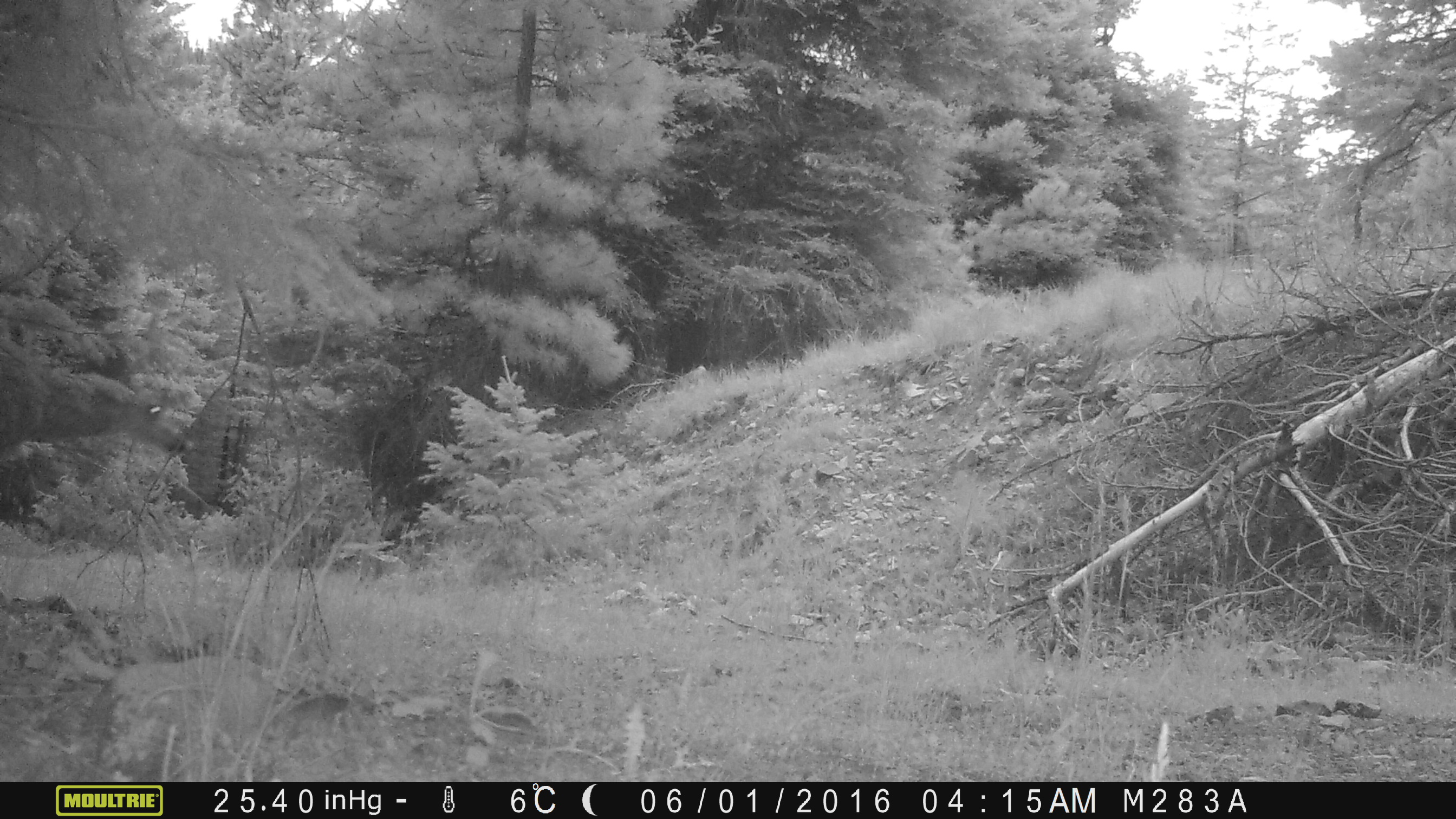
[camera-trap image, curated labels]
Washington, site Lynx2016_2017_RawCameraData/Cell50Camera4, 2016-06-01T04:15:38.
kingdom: Animalia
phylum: Chordata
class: Mammalia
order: Artiodactyla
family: Cervidae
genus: Odocoileus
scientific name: Odocoileus hemionus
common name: mule deer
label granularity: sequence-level